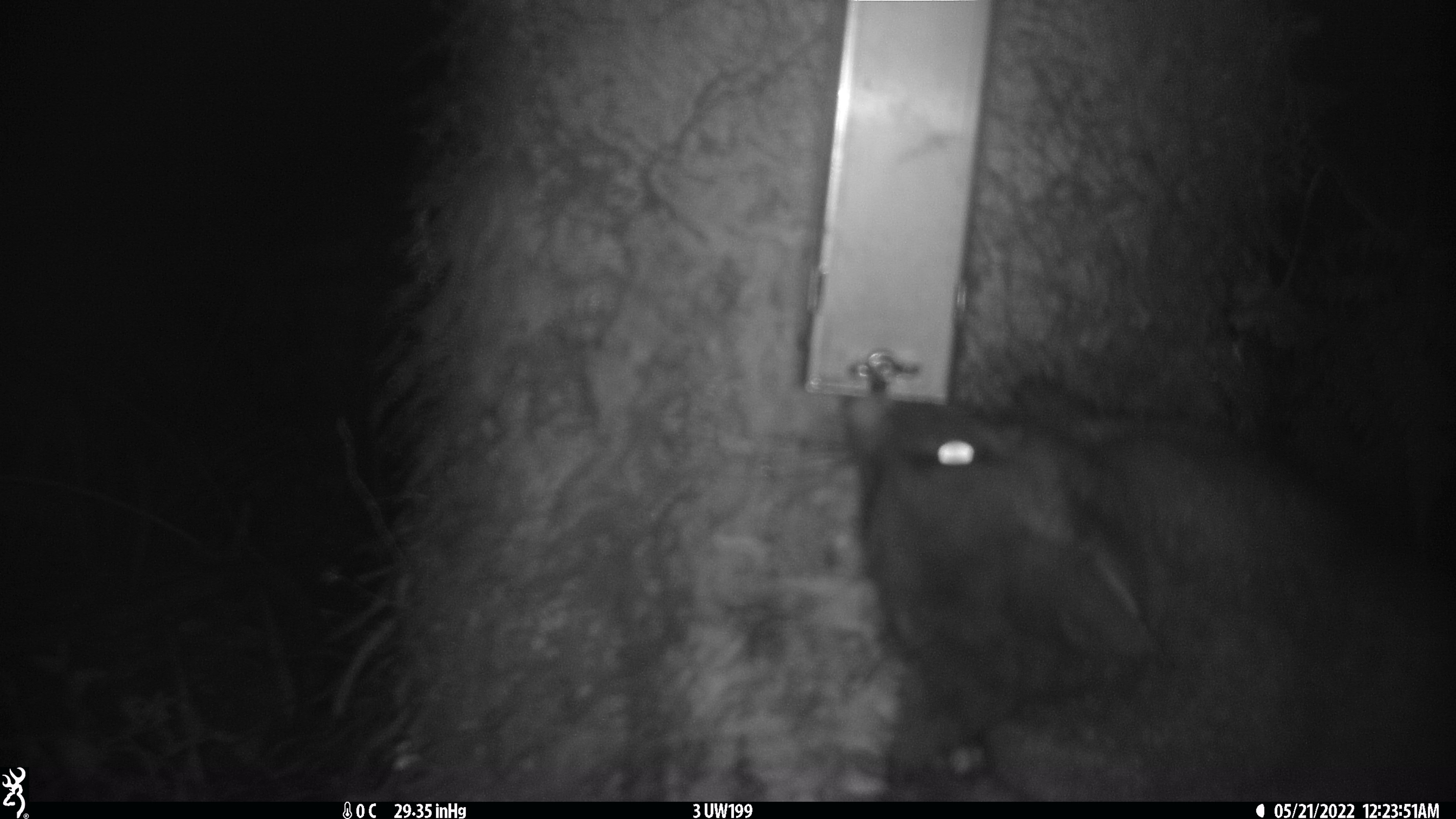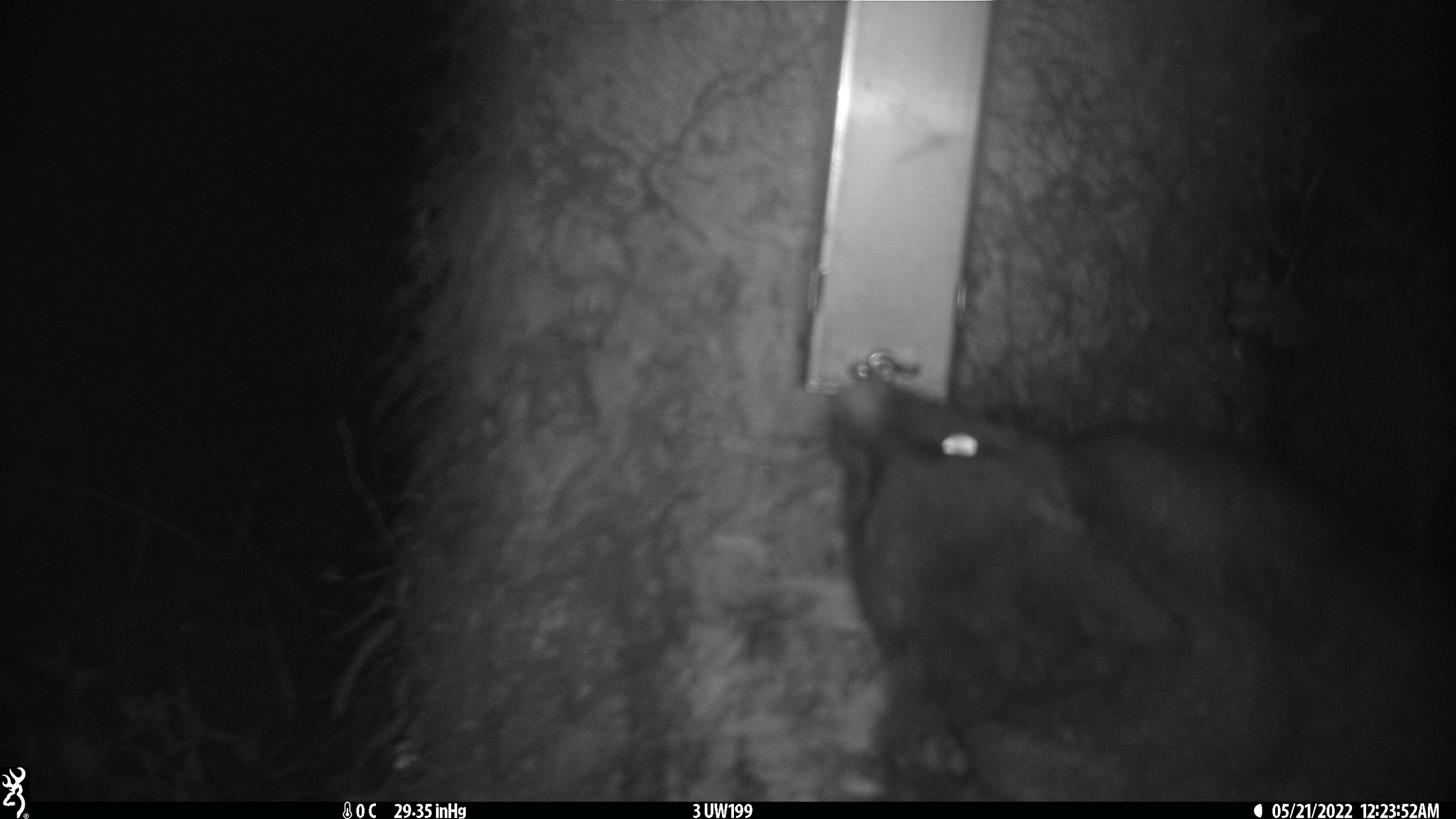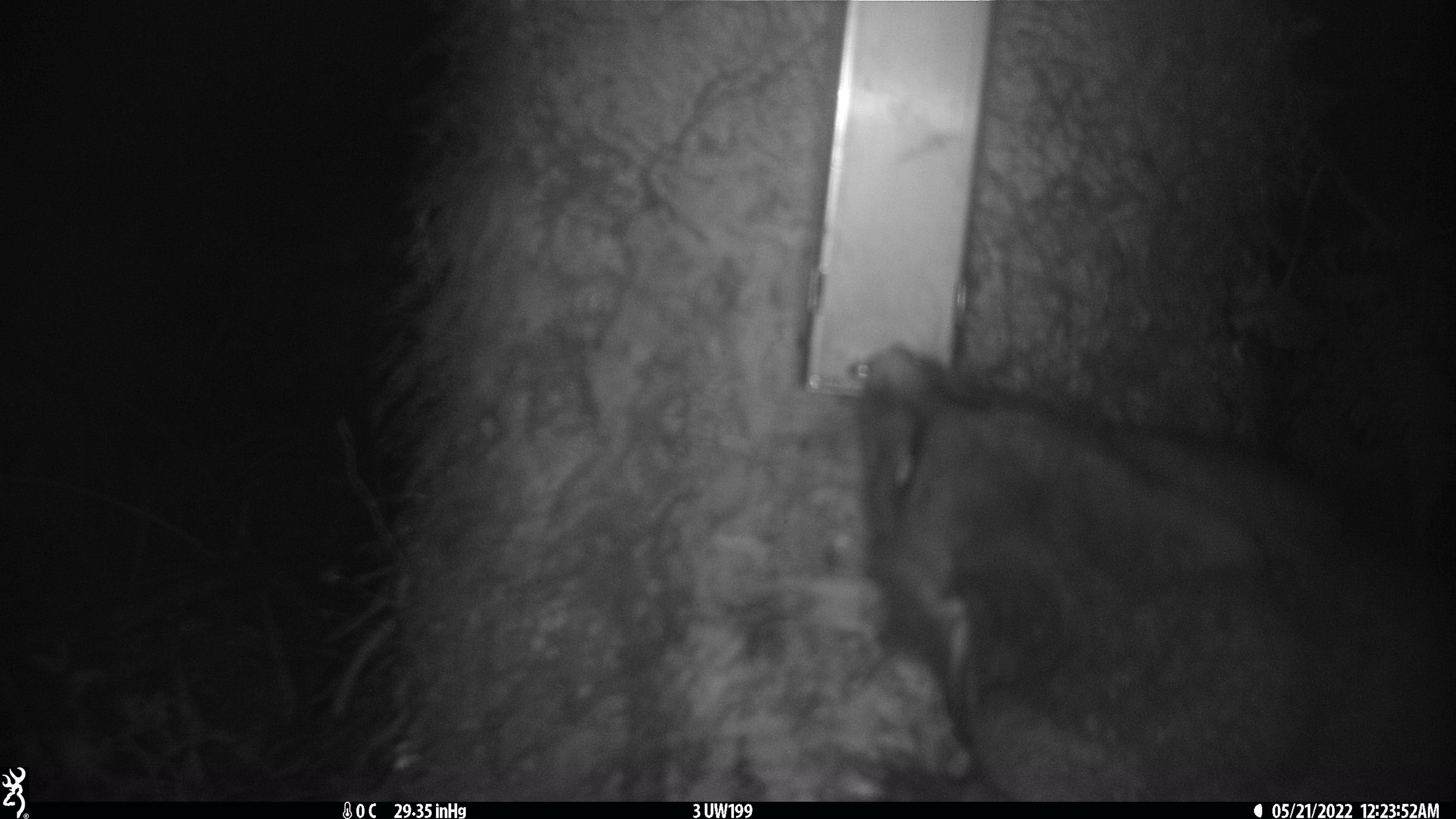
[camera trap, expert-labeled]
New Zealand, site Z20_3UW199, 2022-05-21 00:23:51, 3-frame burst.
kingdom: Animalia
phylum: Chordata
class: Mammalia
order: Diprotodontia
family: Phalangeridae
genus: Trichosurus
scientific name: Trichosurus vulpecula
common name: common brushtail possum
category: possum